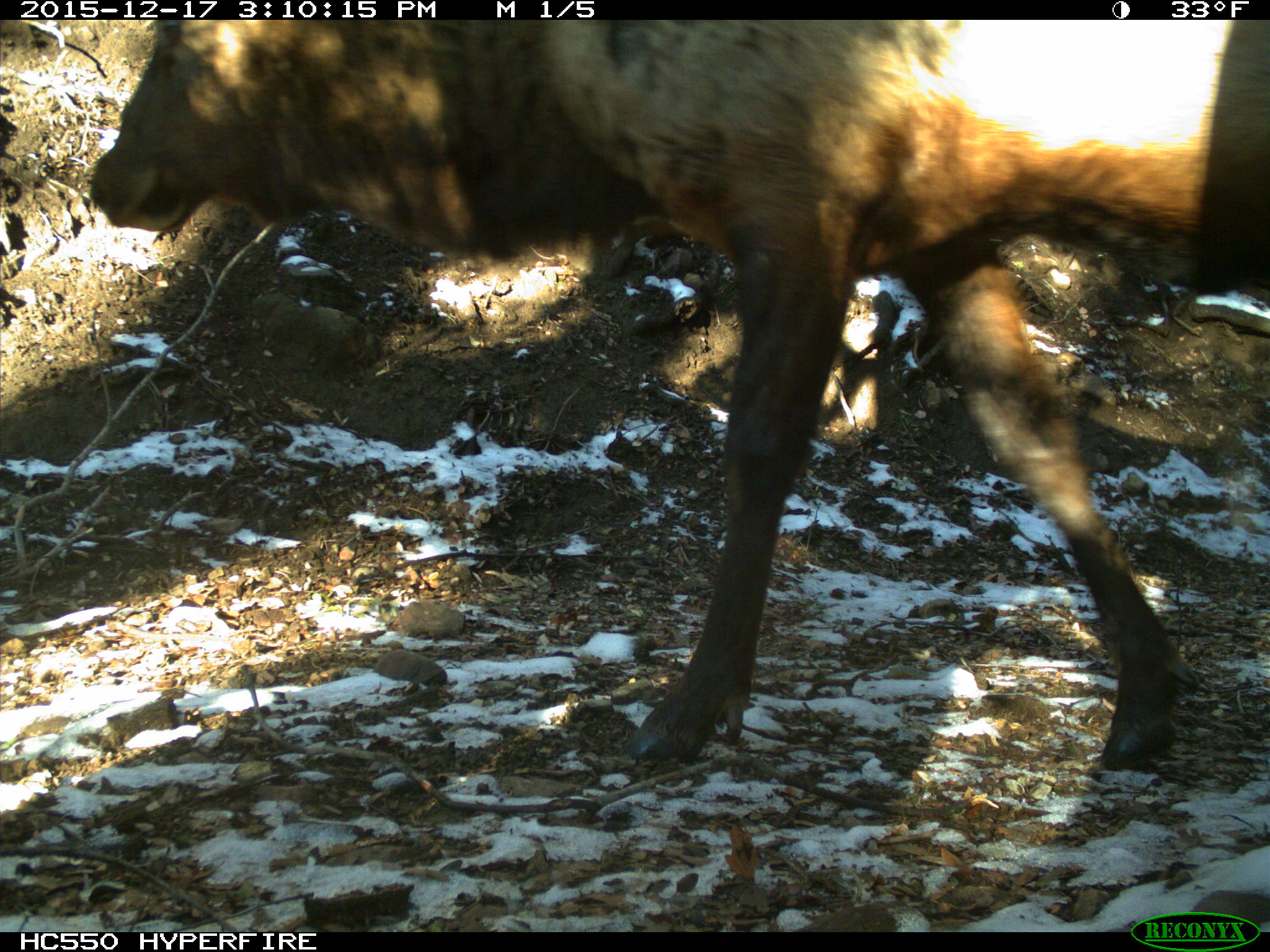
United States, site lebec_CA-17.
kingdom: Animalia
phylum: Chordata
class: Mammalia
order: Artiodactyla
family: Cervidae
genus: Cervus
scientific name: Cervus canadensis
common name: elk